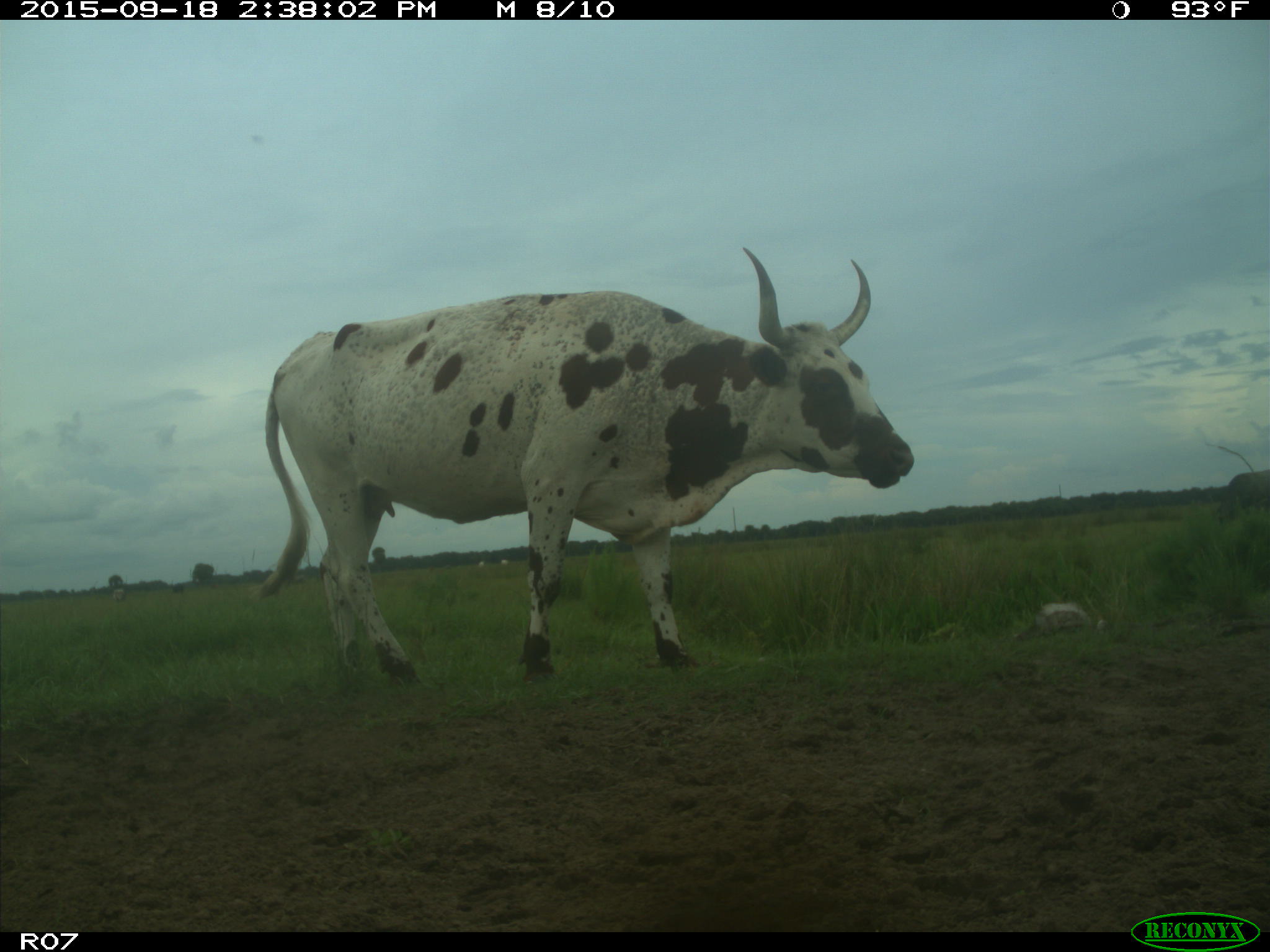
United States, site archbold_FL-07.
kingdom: Animalia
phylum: Chordata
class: Mammalia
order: Artiodactyla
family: Bovidae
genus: Bos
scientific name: Bos taurus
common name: domestic cow